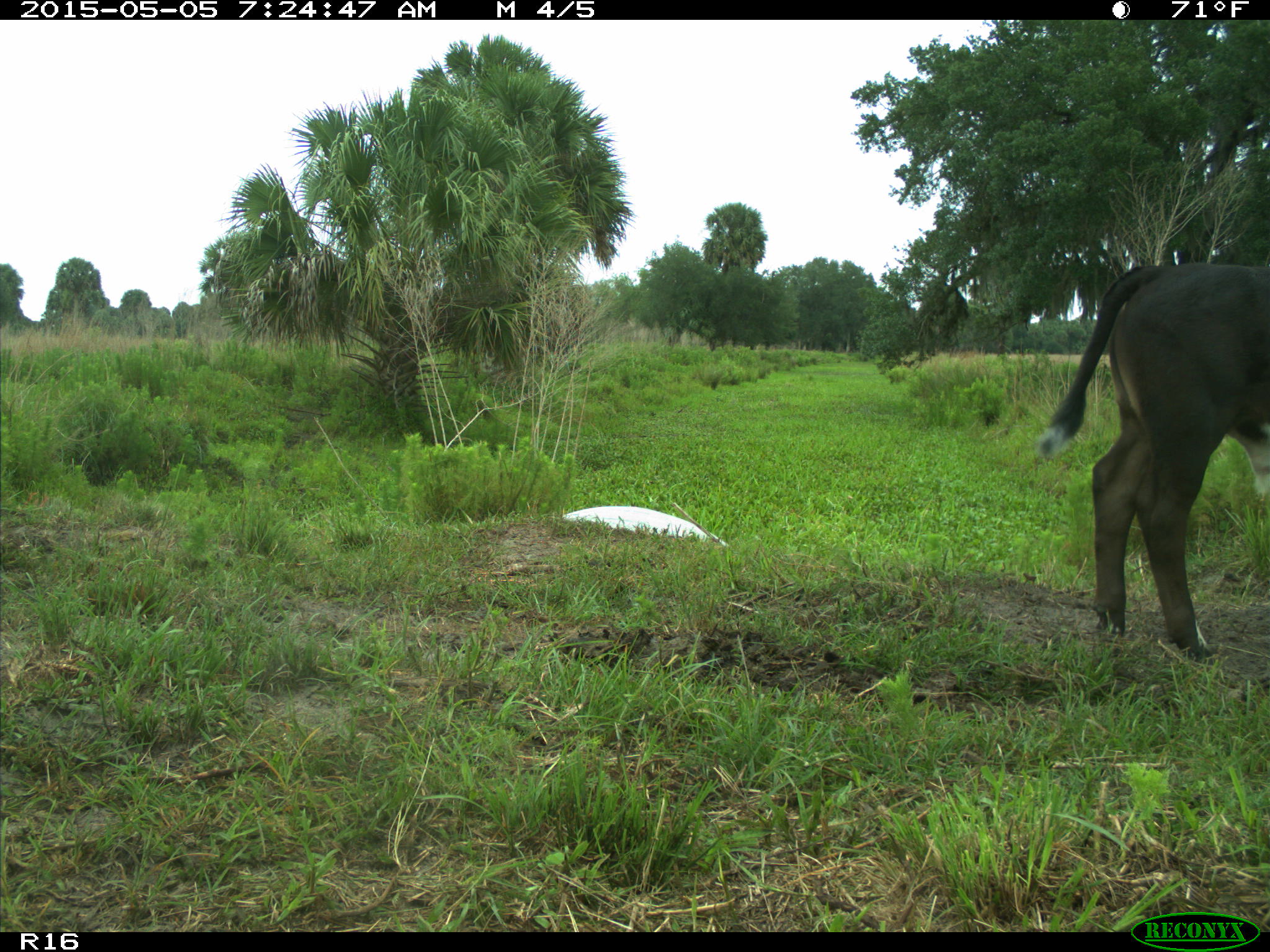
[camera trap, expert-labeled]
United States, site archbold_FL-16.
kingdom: Animalia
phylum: Chordata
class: Mammalia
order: Artiodactyla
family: Bovidae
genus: Bos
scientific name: Bos taurus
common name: domestic cow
Bos taurus (domestic cow).